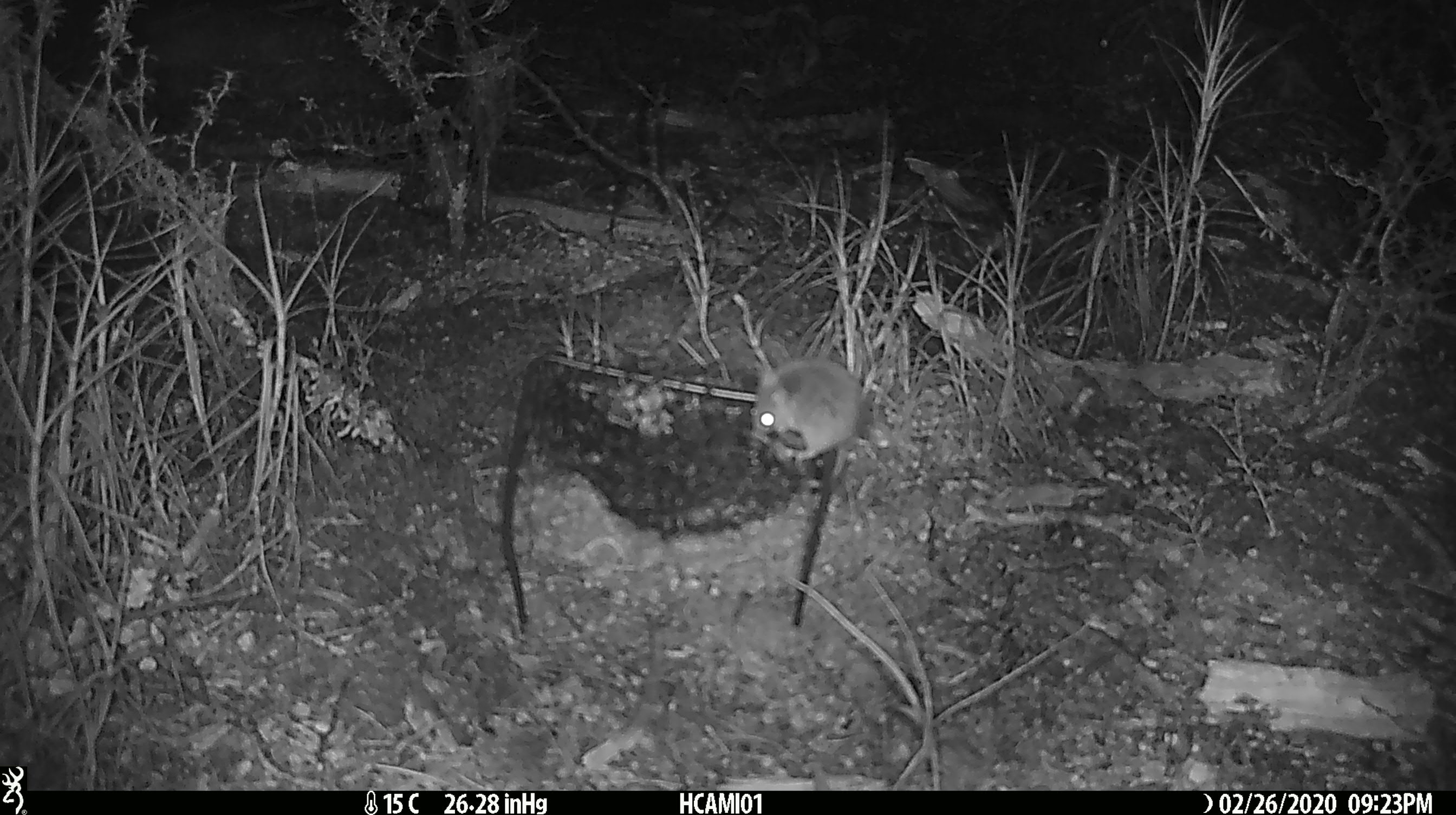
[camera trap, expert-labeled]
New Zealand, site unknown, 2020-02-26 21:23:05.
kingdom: Animalia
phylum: Chordata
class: Mammalia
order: Rodentia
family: Muridae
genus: Mus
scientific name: Mus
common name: mouse